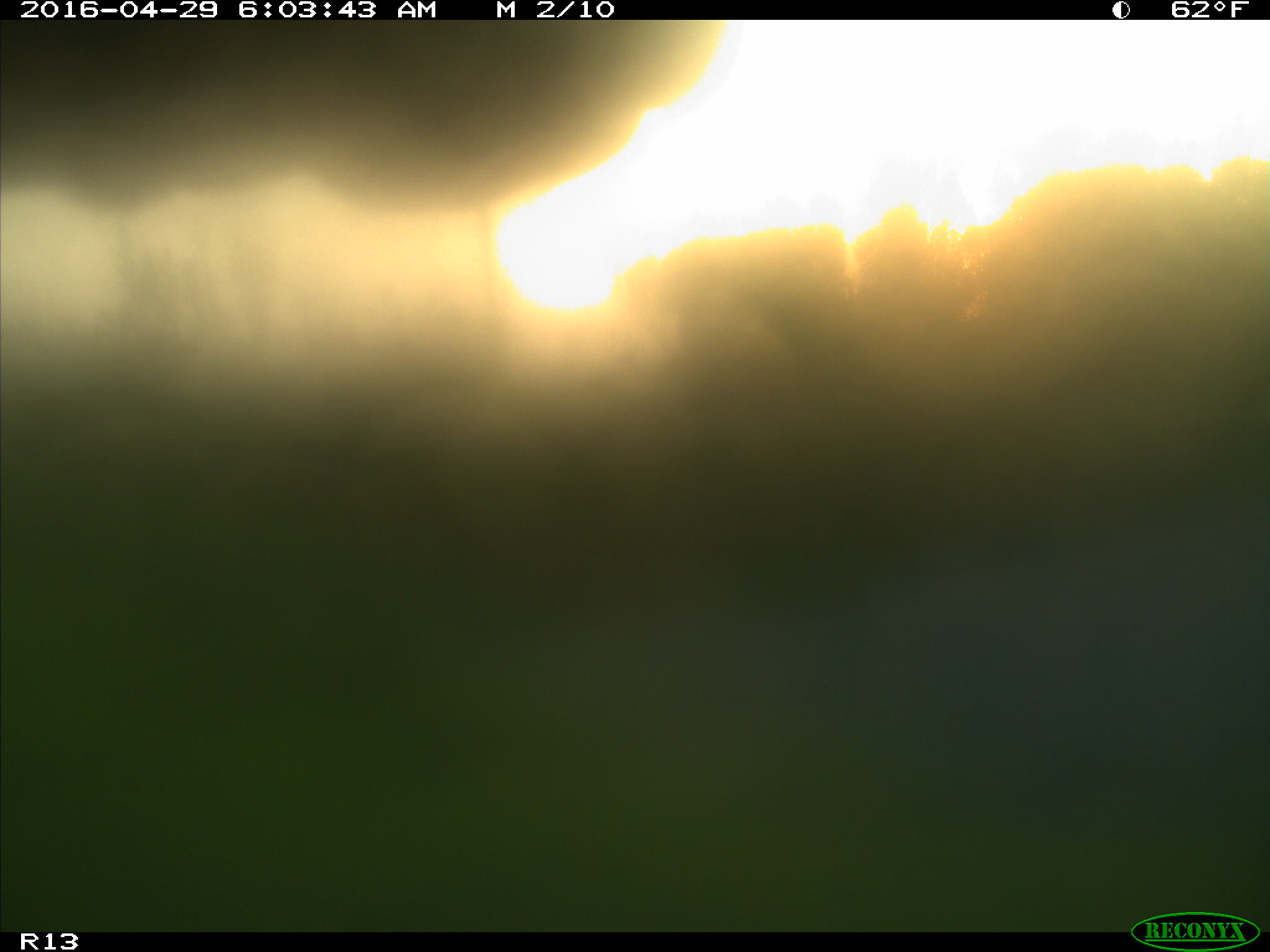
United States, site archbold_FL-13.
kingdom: Animalia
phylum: Chordata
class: Mammalia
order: Artiodactyla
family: Bovidae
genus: Bos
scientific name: Bos taurus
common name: domestic cow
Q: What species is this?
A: Bos taurus (domestic cow).